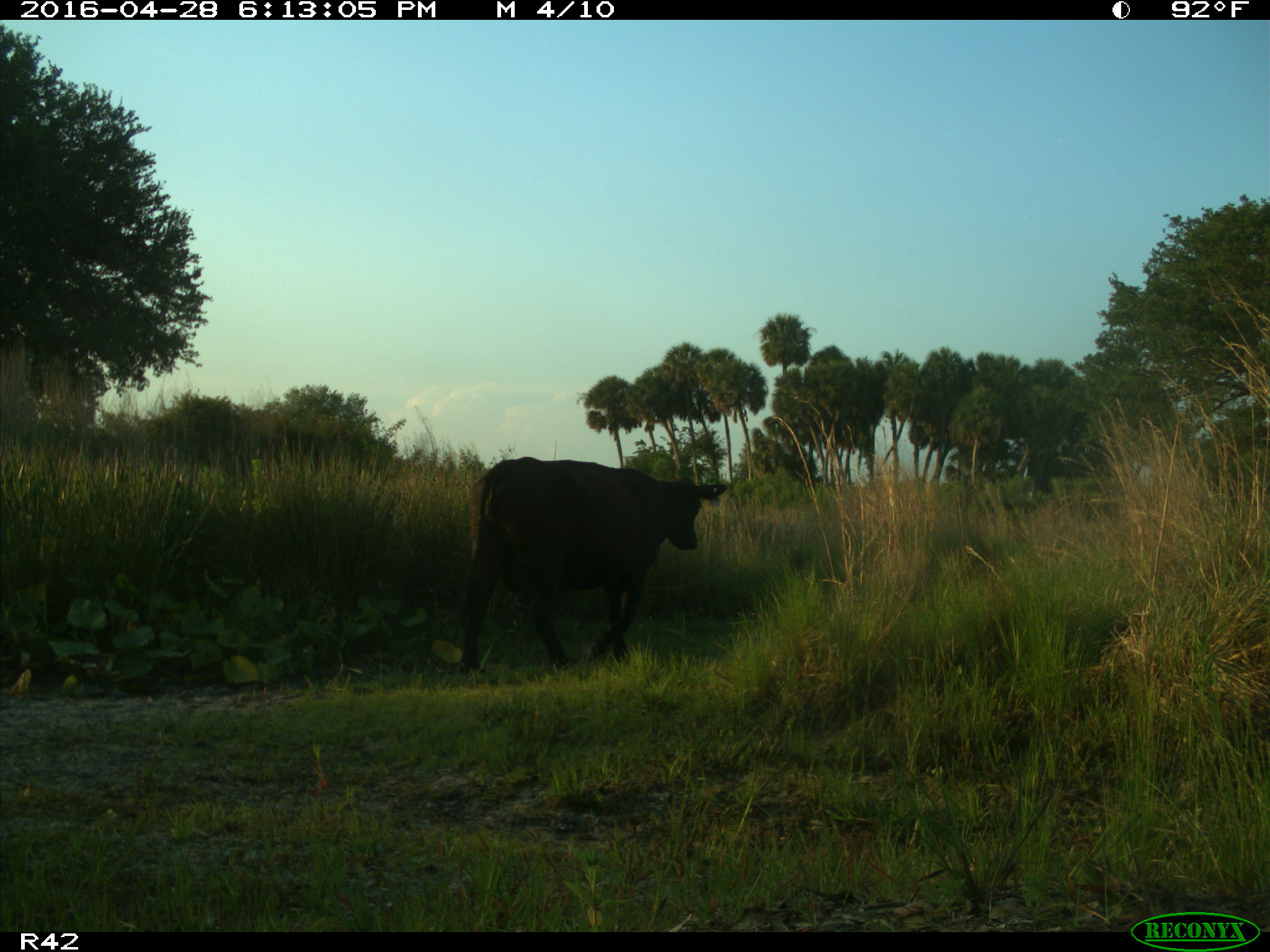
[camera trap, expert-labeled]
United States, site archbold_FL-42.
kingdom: Animalia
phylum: Chordata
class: Mammalia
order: Artiodactyla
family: Bovidae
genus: Bos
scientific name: Bos taurus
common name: domestic cow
Bos taurus (domestic cow).